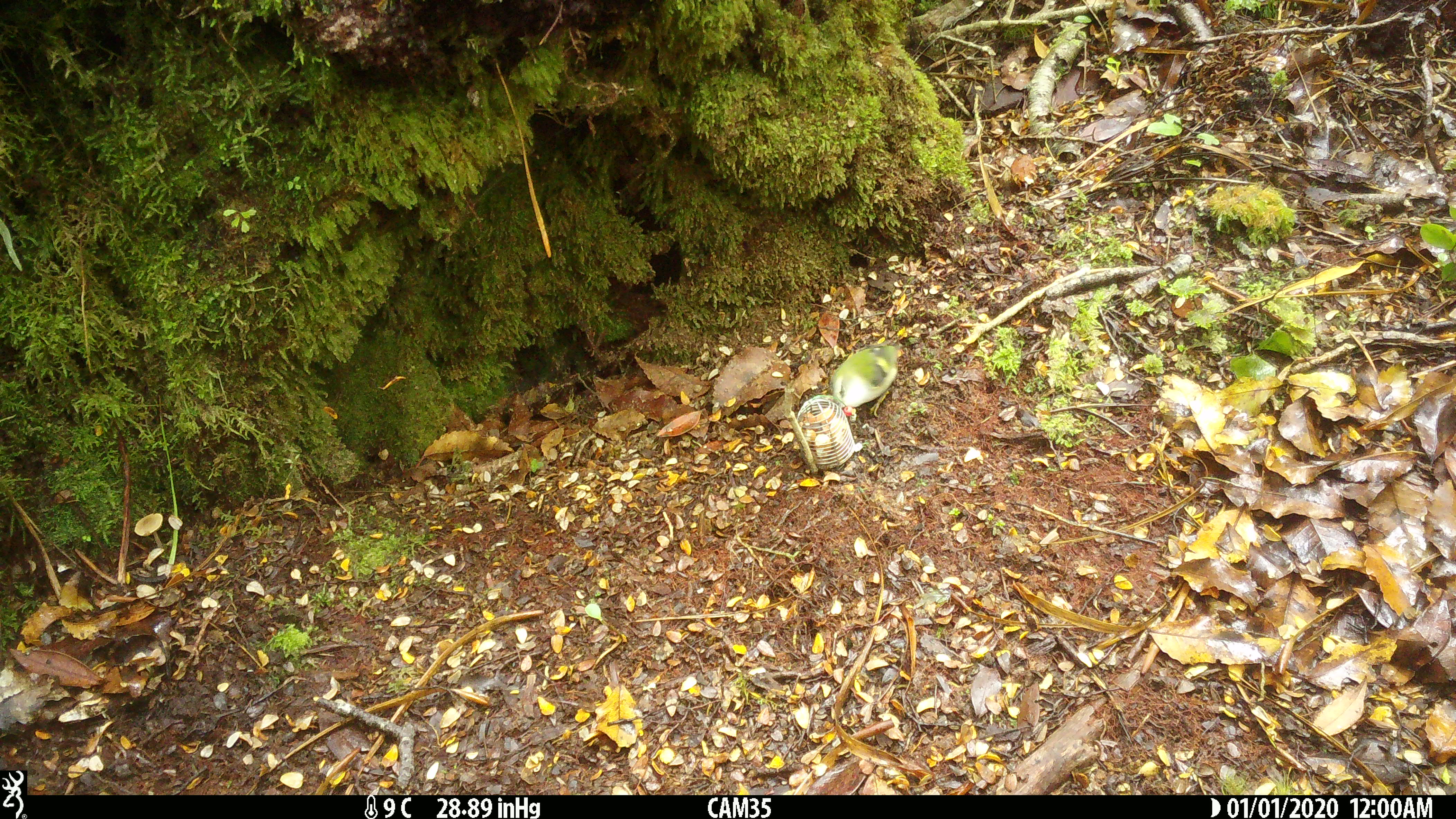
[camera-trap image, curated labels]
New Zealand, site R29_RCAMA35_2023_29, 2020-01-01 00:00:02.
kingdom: Animalia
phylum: Chordata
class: Aves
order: Passeriformes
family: Acanthisittidae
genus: Acanthisitta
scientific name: Acanthisitta chloris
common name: rifleman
Rifleman (Acanthisitta chloris).